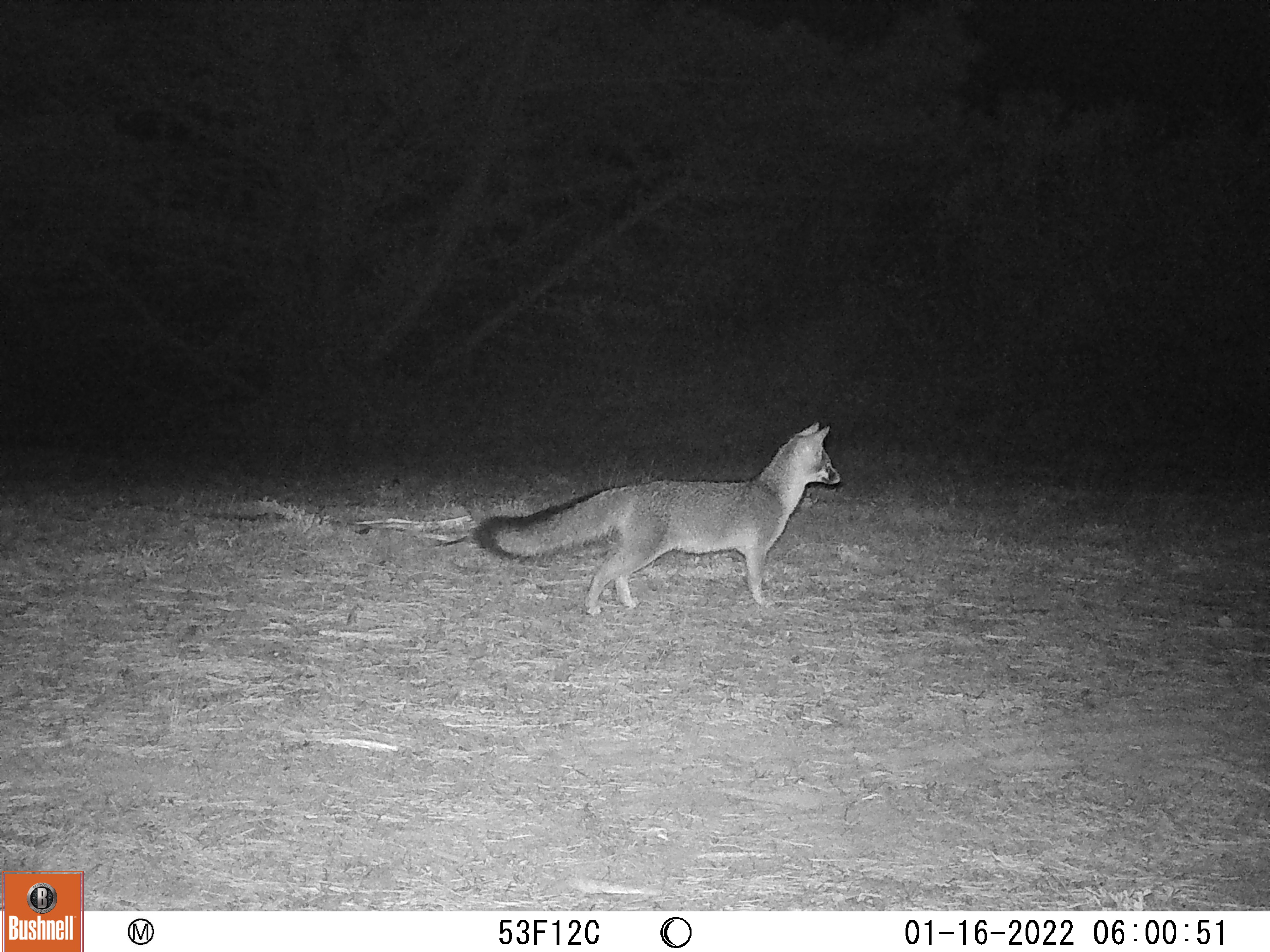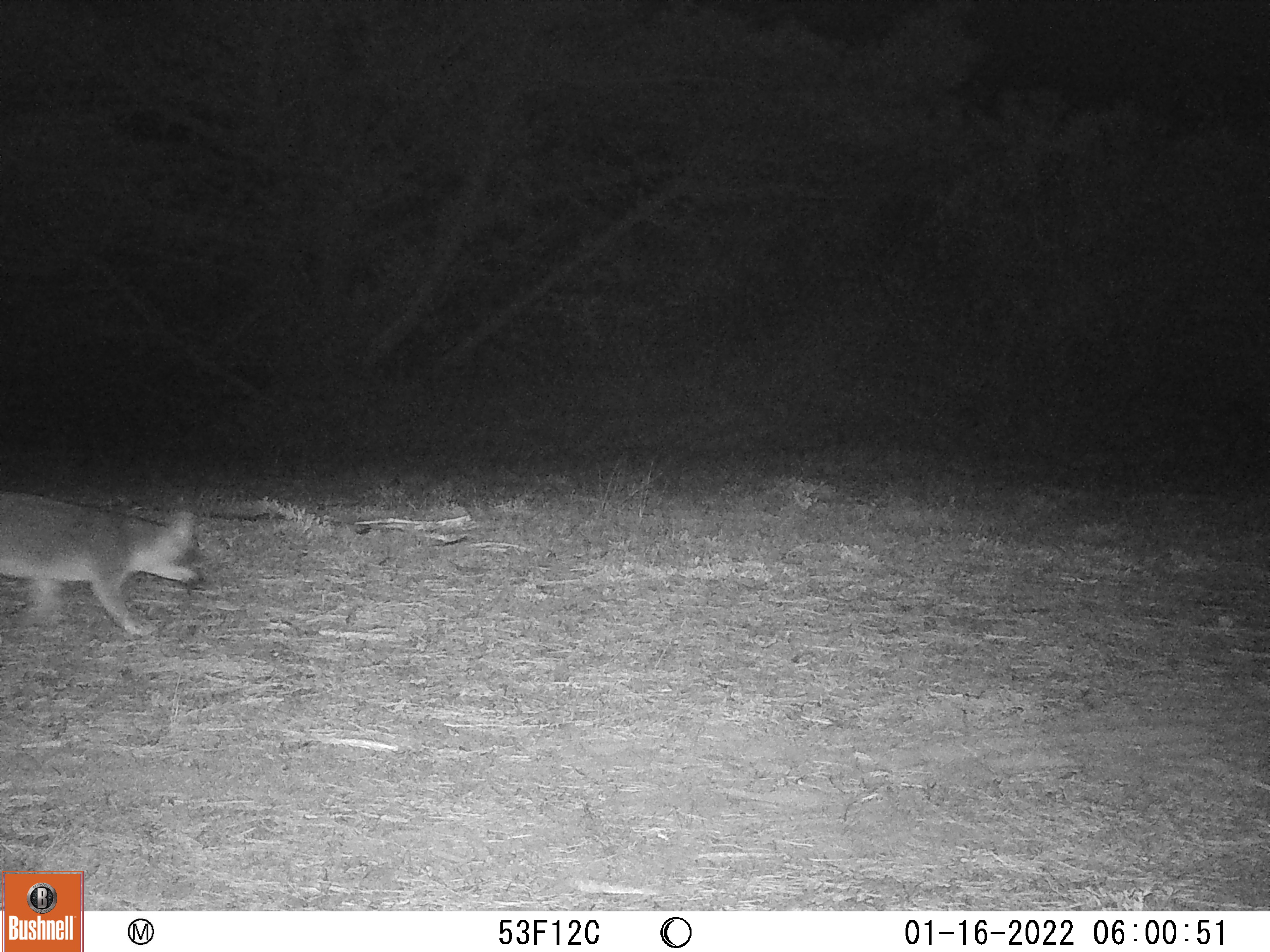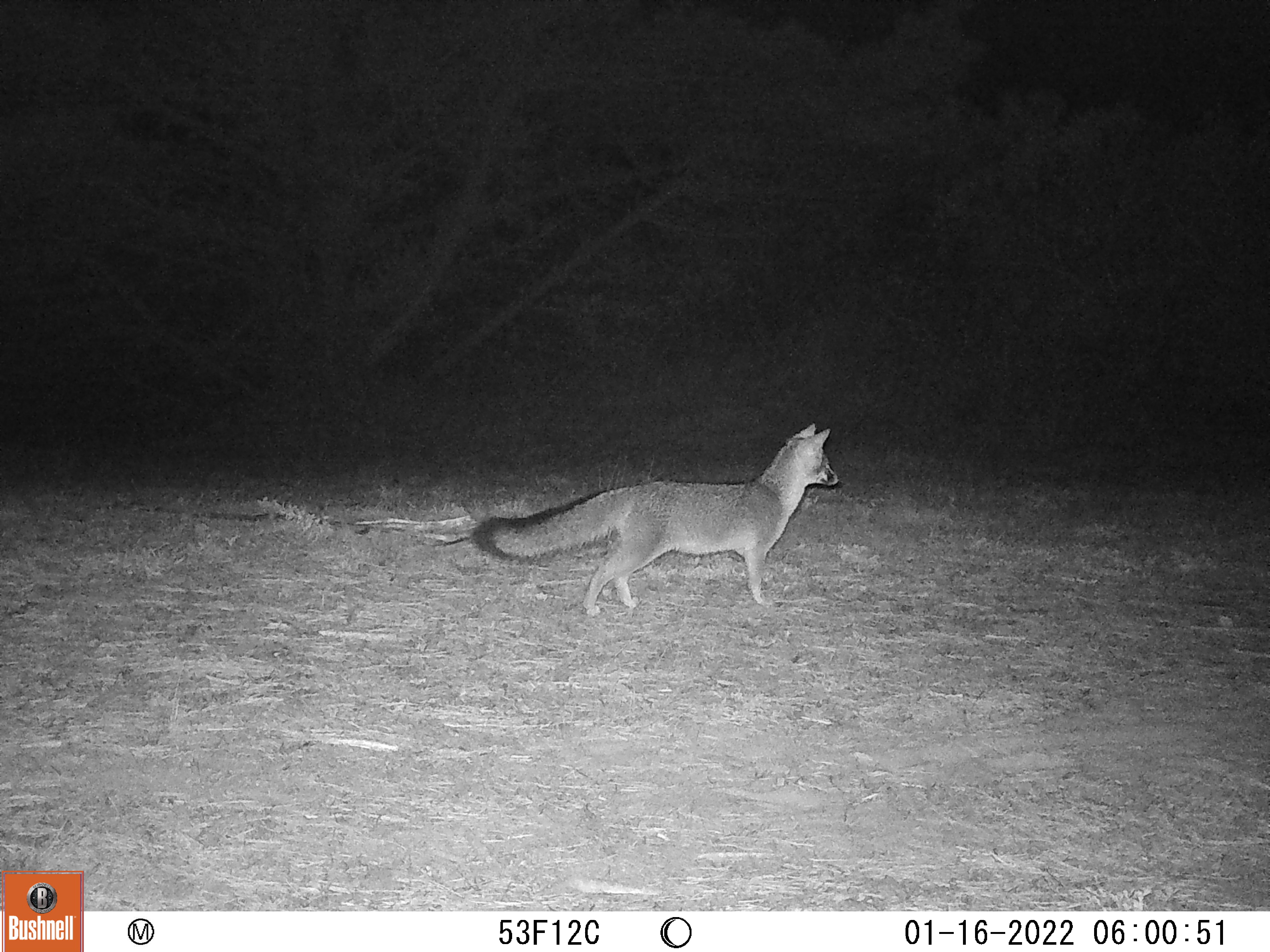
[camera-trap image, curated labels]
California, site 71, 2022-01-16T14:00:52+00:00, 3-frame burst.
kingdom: Animalia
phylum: Chordata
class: Mammalia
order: Carnivora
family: Canidae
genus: Urocyon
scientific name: Urocyon cinereoargenteus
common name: gray fox